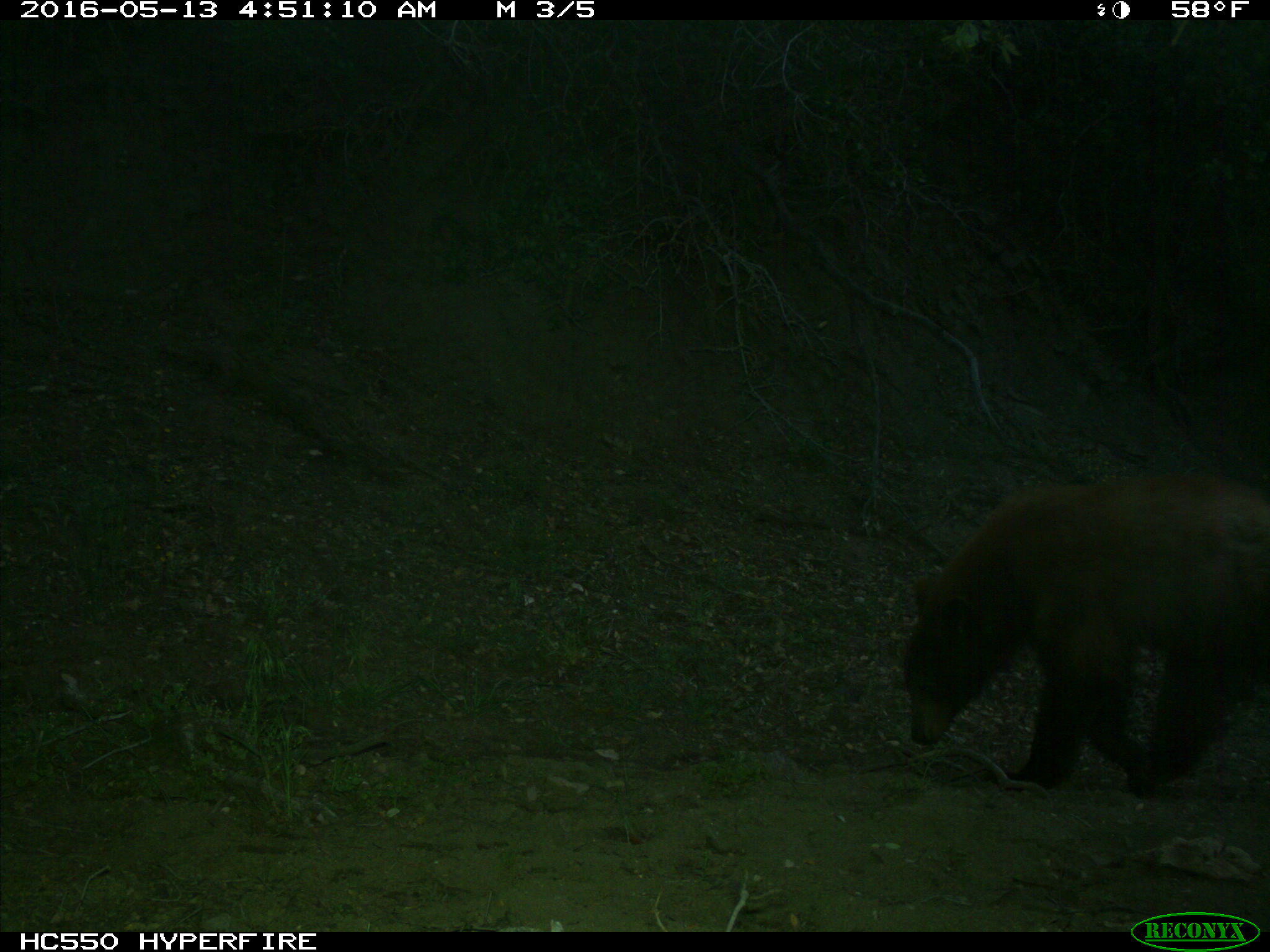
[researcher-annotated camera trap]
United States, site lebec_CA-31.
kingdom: Animalia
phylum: Chordata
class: Mammalia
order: Carnivora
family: Ursidae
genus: Ursus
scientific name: Ursus americanus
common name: american black bear